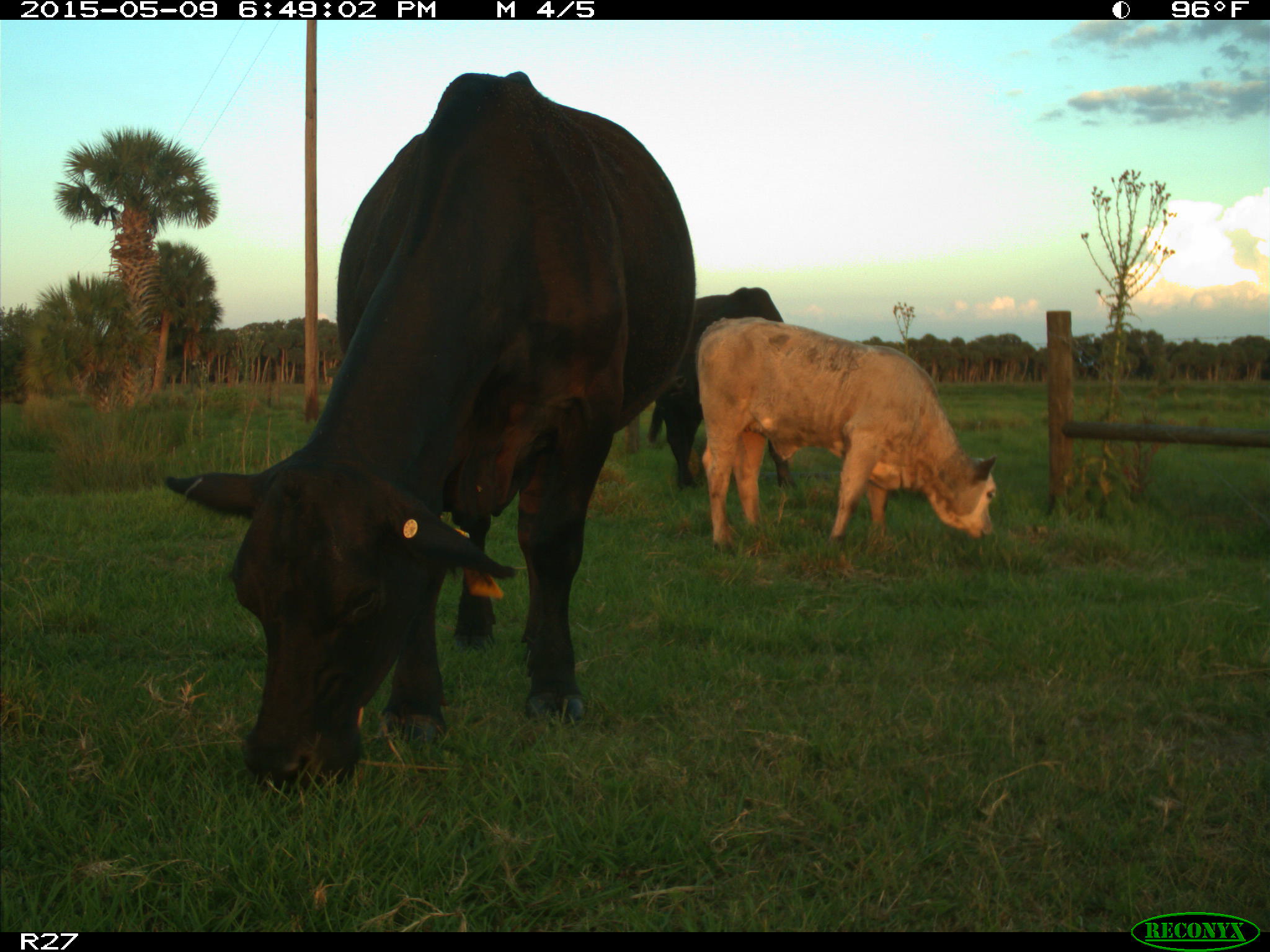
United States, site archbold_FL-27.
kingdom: Animalia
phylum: Chordata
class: Mammalia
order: Artiodactyla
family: Bovidae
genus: Bos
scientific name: Bos taurus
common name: domestic cow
Bos taurus (domestic cow).